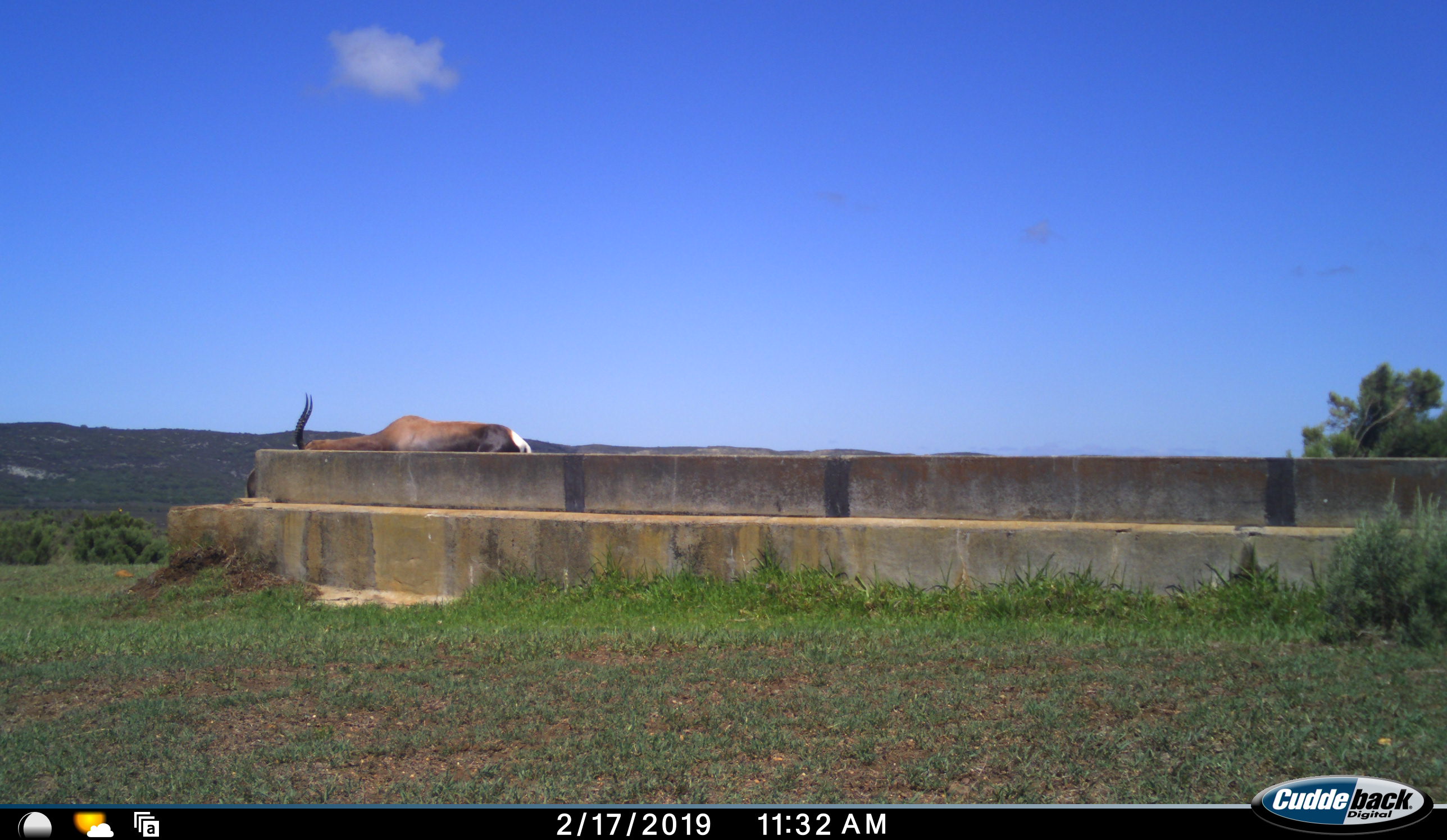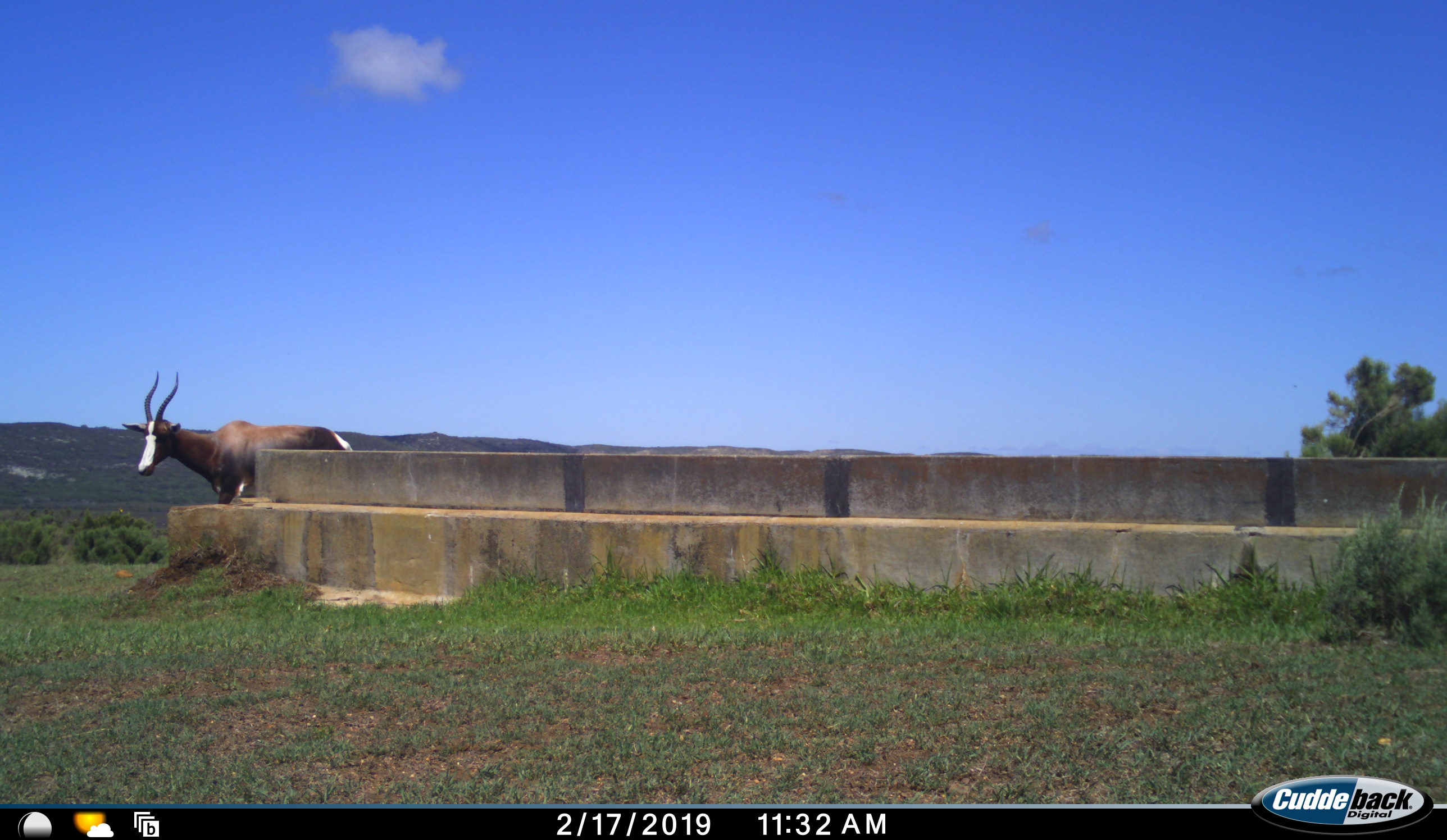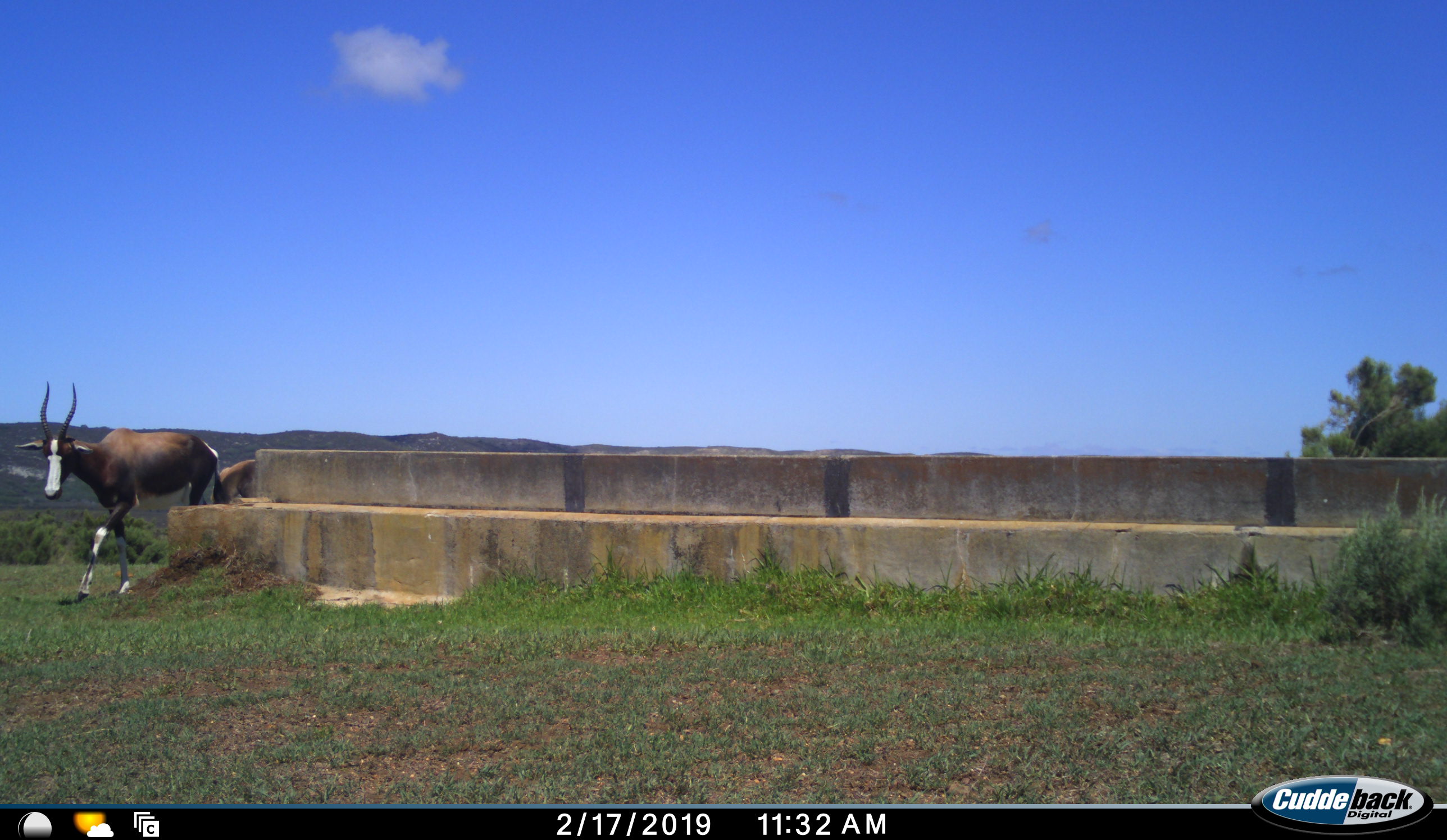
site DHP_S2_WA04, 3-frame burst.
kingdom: Animalia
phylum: Chordata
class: Mammalia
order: Artiodactyla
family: Bovidae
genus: Damaliscus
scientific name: Damaliscus pygargus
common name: bontebok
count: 2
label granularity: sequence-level